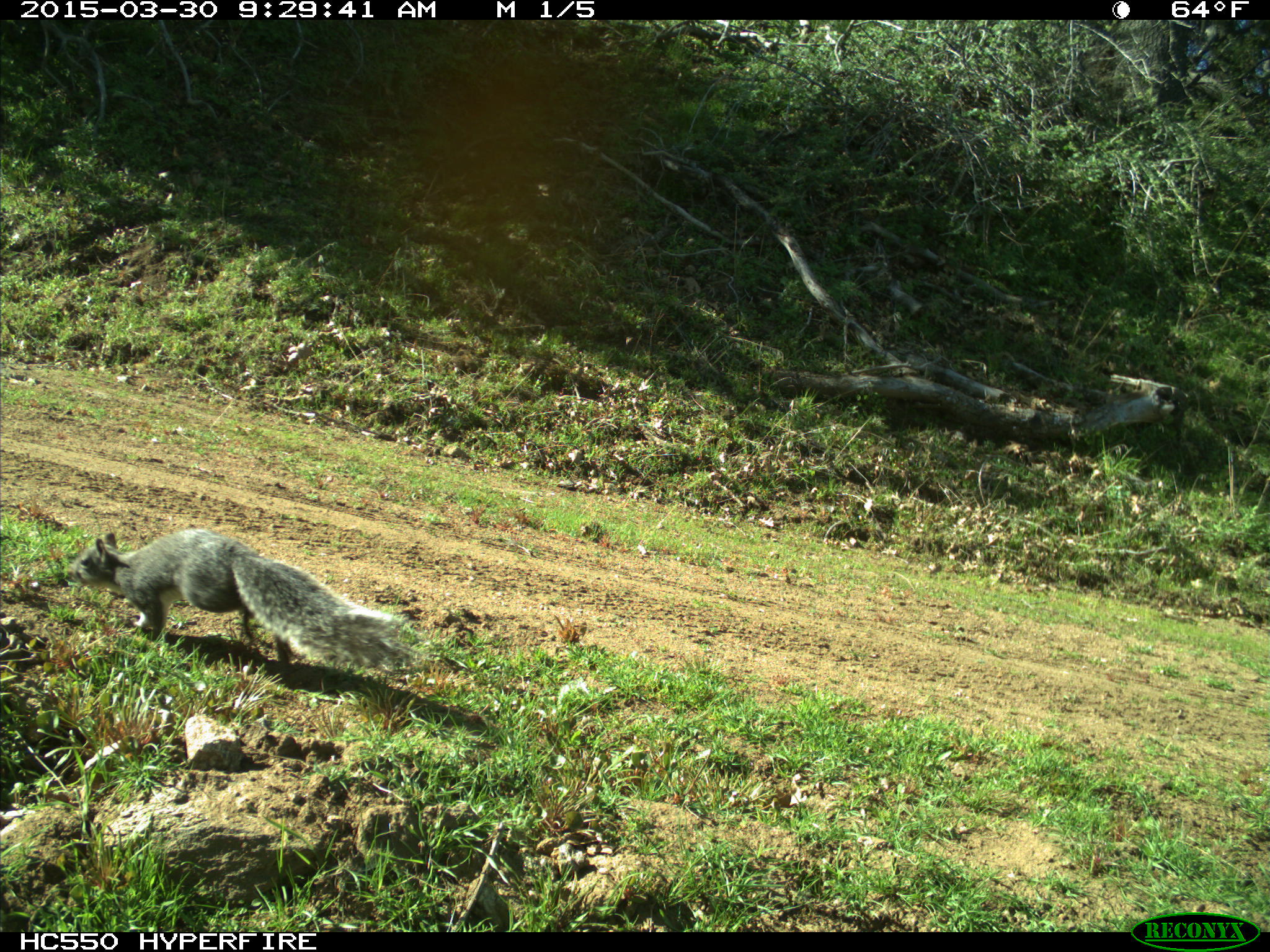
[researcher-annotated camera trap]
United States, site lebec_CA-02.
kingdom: Animalia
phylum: Chordata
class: Mammalia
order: Rodentia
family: Sciuridae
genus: Sciurus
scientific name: Sciurus carolinensis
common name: eastern gray squirrel